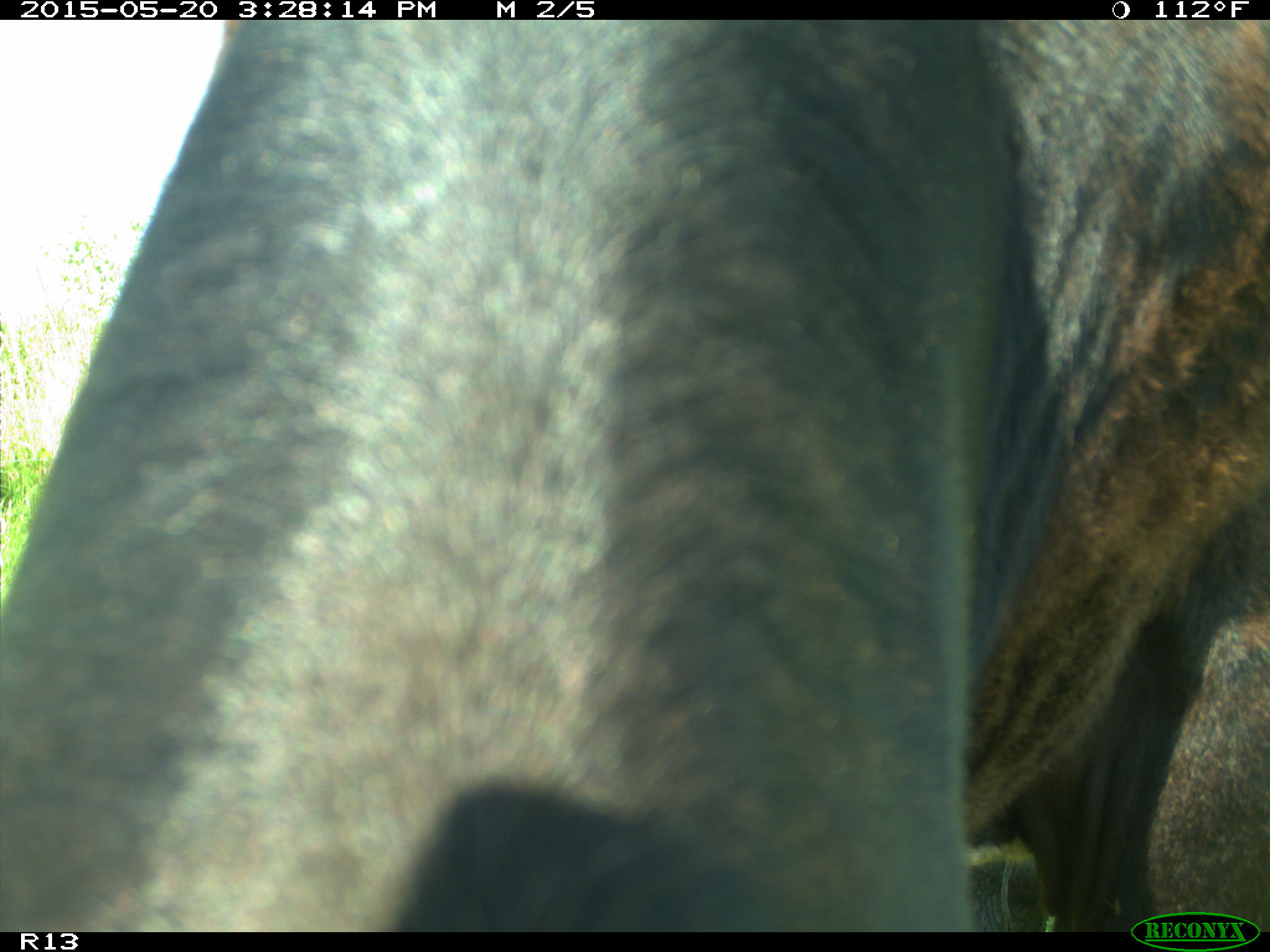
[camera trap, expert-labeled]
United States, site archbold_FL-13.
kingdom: Animalia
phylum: Chordata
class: Mammalia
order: Artiodactyla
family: Bovidae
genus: Bos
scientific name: Bos taurus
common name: domestic cow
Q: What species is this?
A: Bos taurus (domestic cow).